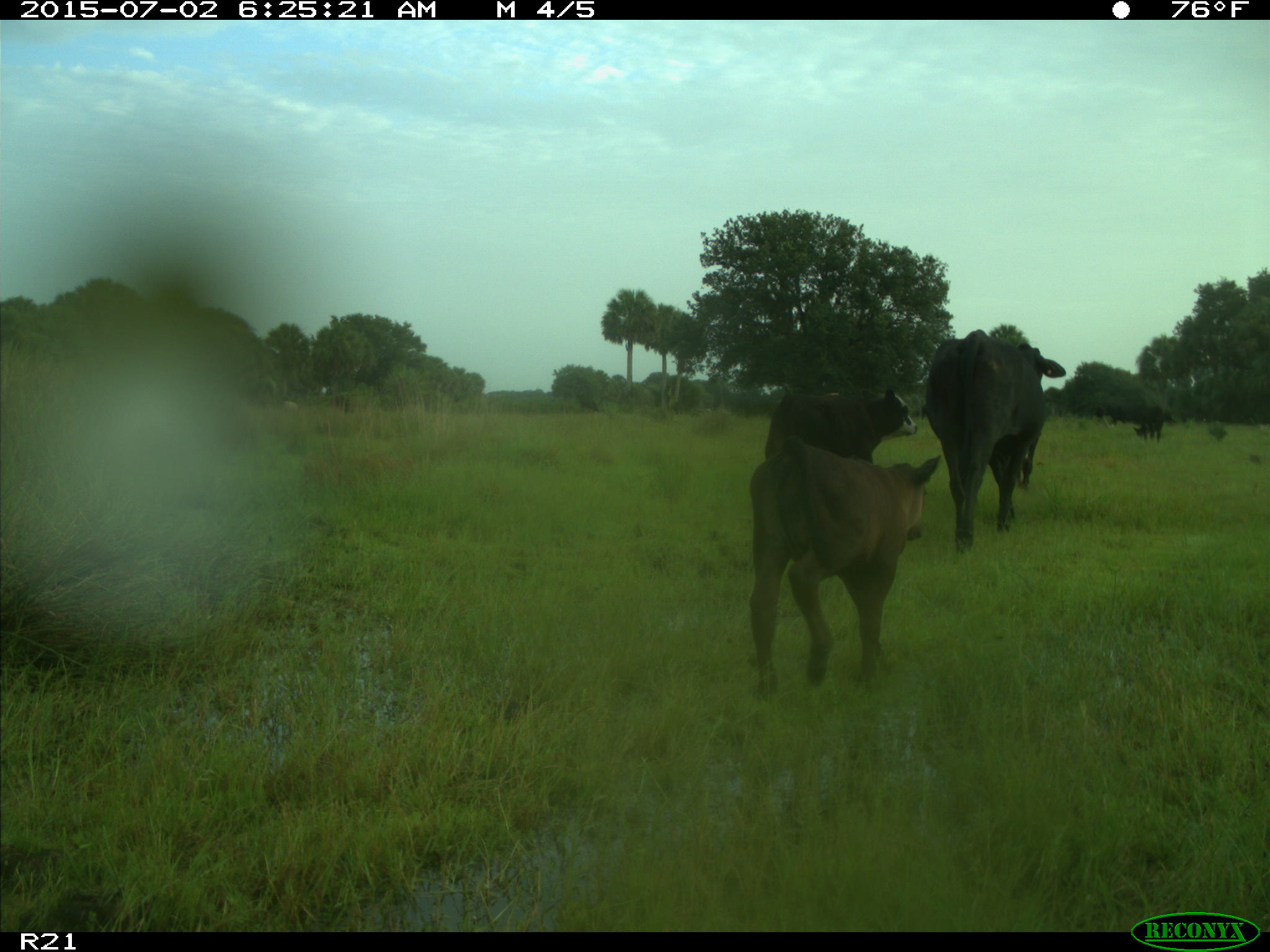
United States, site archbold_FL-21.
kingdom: Animalia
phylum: Chordata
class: Mammalia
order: Artiodactyla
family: Bovidae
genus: Bos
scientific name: Bos taurus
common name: domestic cow